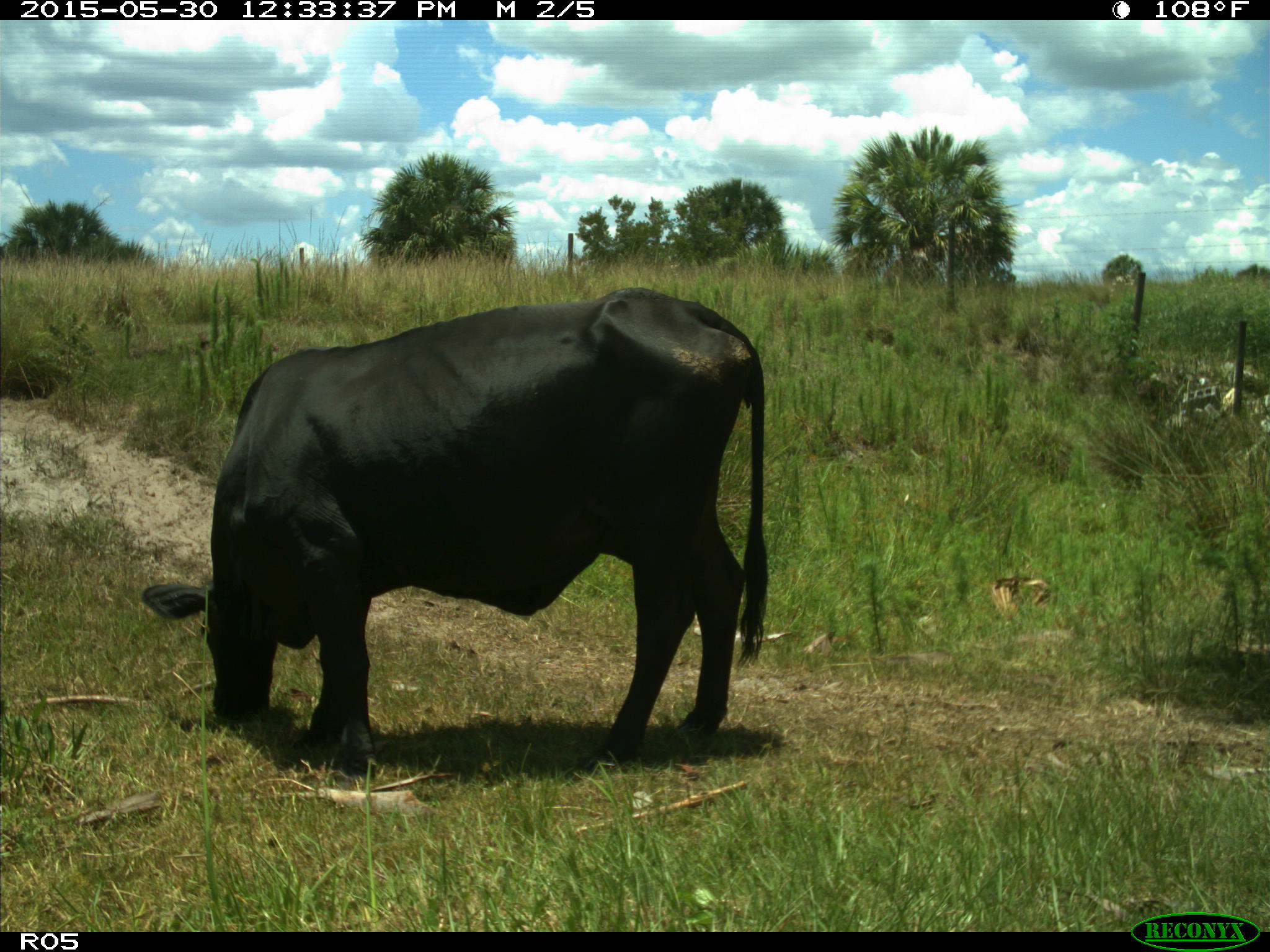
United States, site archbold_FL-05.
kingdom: Animalia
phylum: Chordata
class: Mammalia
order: Artiodactyla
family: Bovidae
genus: Bos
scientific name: Bos taurus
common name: domestic cow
Bos taurus (domestic cow).